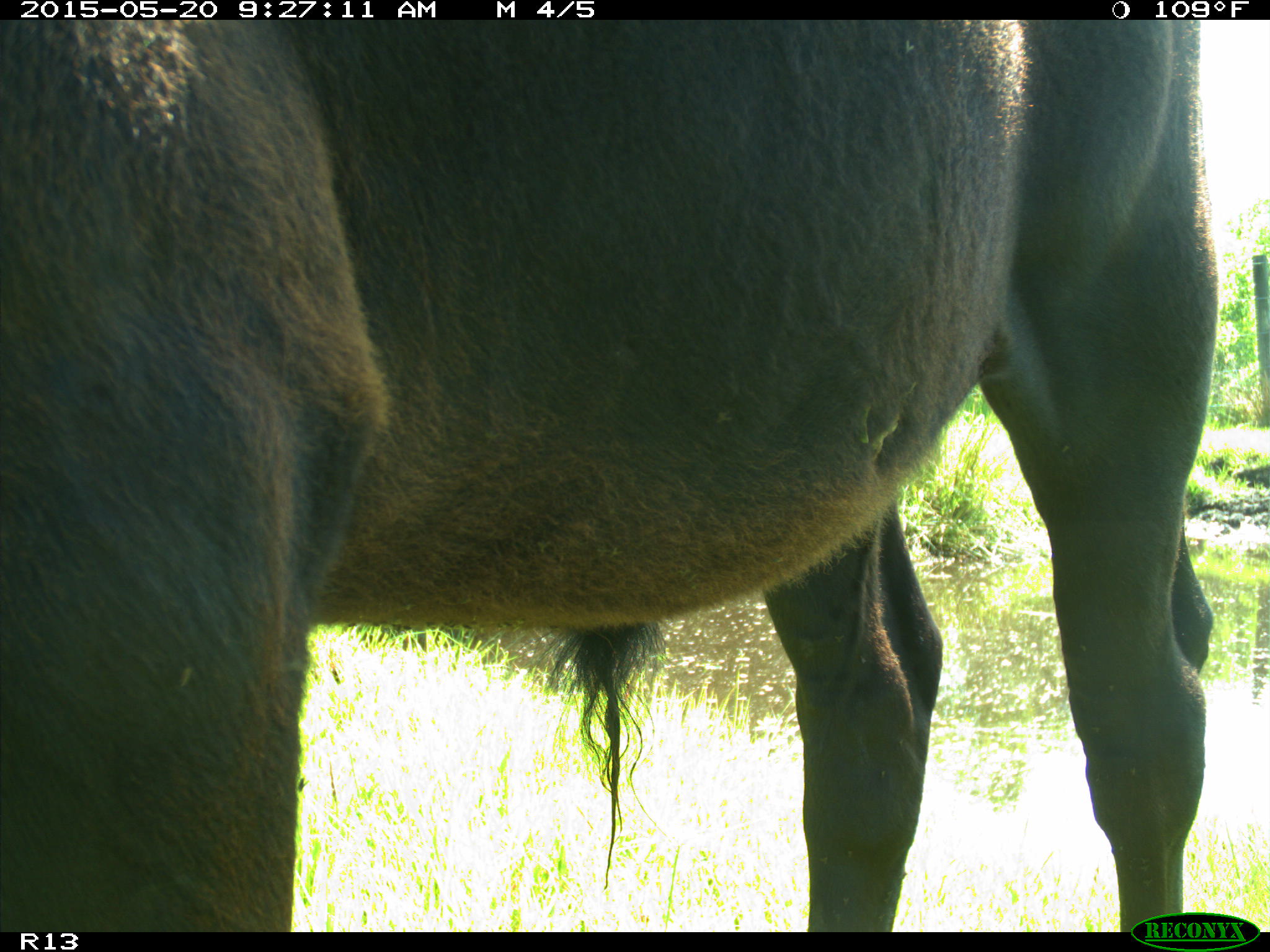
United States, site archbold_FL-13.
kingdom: Animalia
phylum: Chordata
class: Mammalia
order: Artiodactyla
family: Bovidae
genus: Bos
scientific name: Bos taurus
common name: domestic cow